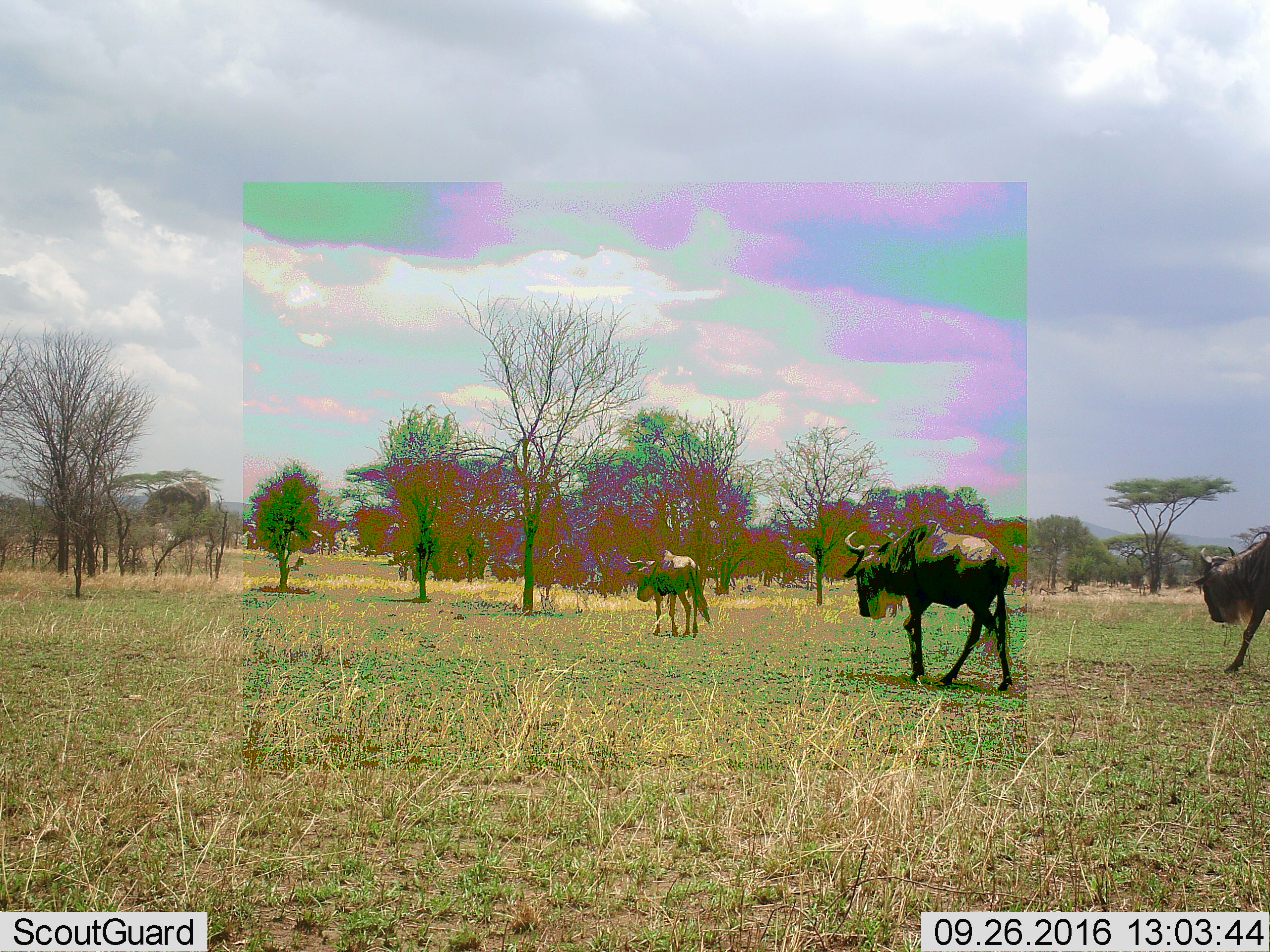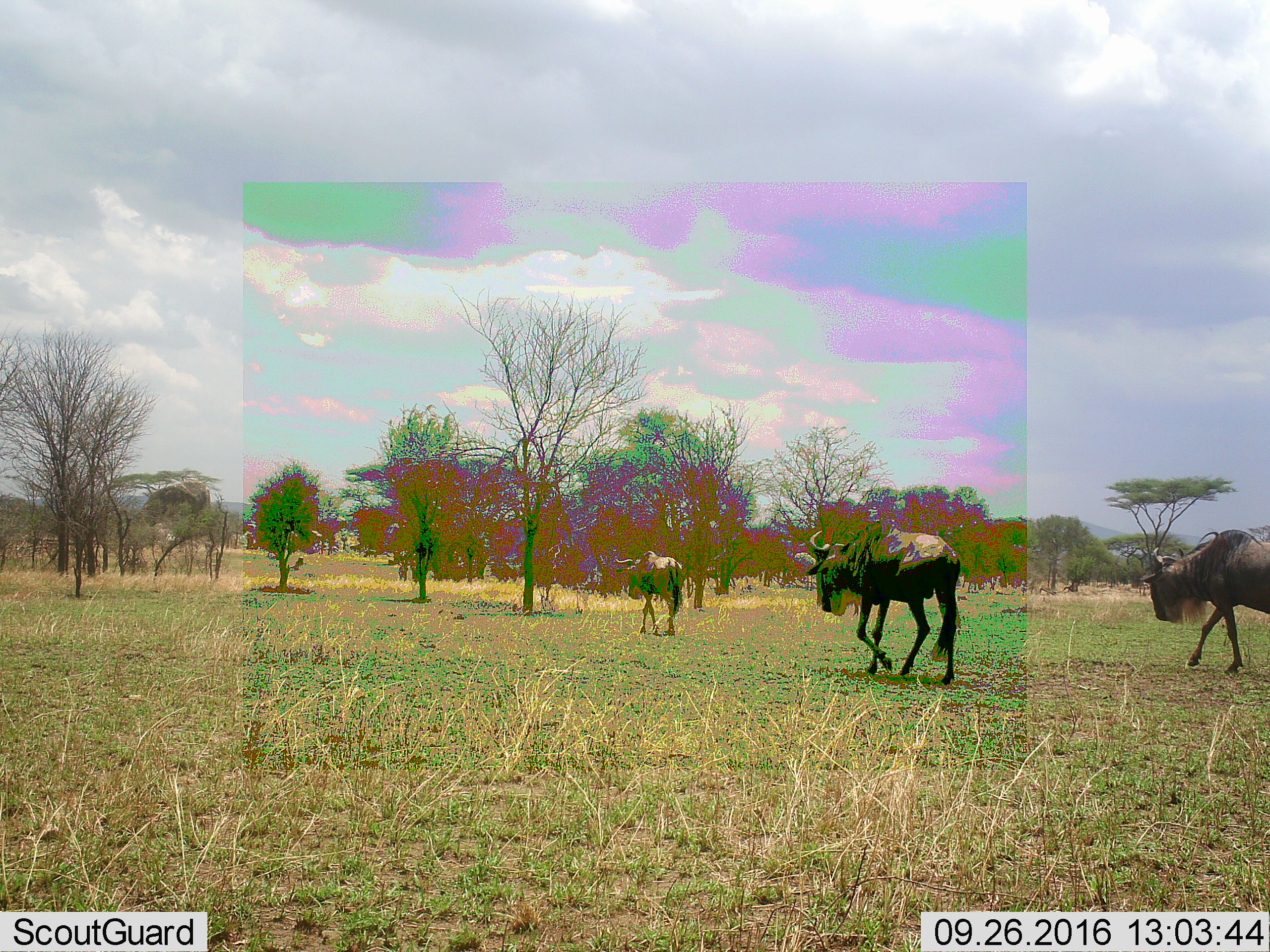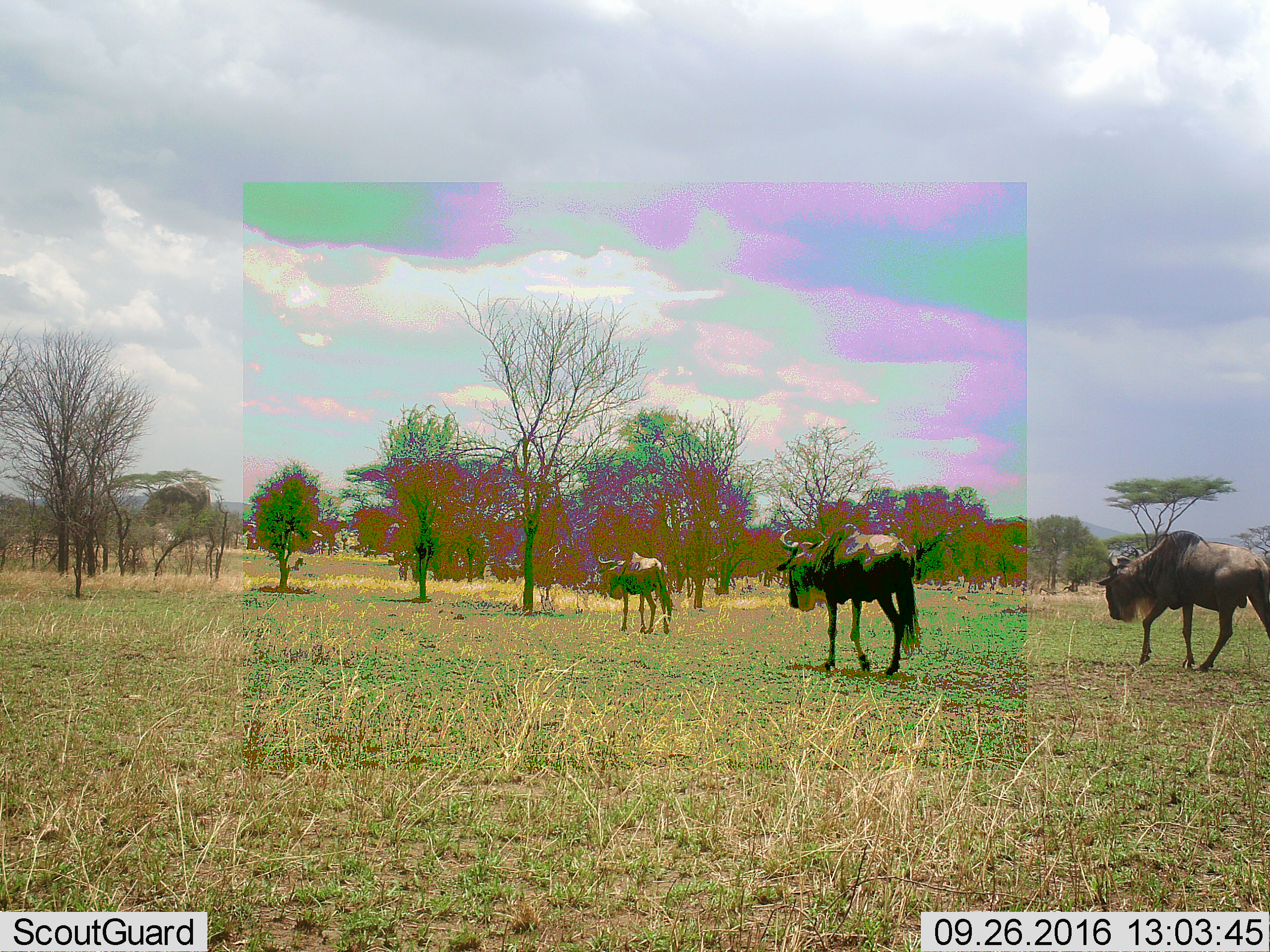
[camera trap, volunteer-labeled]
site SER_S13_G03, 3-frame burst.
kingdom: Animalia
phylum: Chordata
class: Mammalia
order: Artiodactyla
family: Bovidae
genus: Connochaetes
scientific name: Connochaetes taurinus taurinus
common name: blue wildebeest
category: wildebeestblue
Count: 3.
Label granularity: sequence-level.